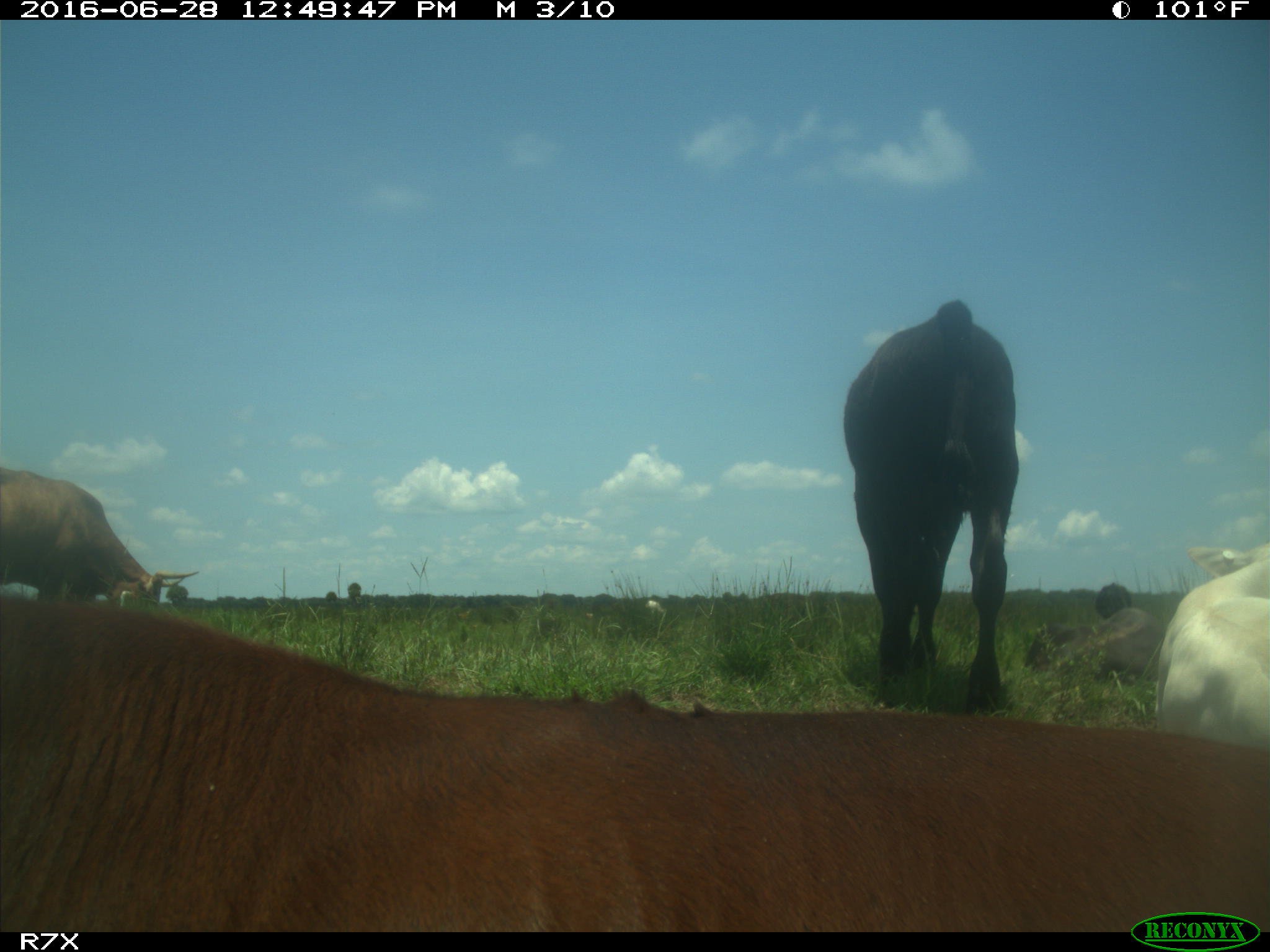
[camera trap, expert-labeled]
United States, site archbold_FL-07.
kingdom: Animalia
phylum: Chordata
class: Mammalia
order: Artiodactyla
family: Bovidae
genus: Bos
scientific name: Bos taurus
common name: domestic cow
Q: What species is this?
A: Bos taurus (domestic cow).